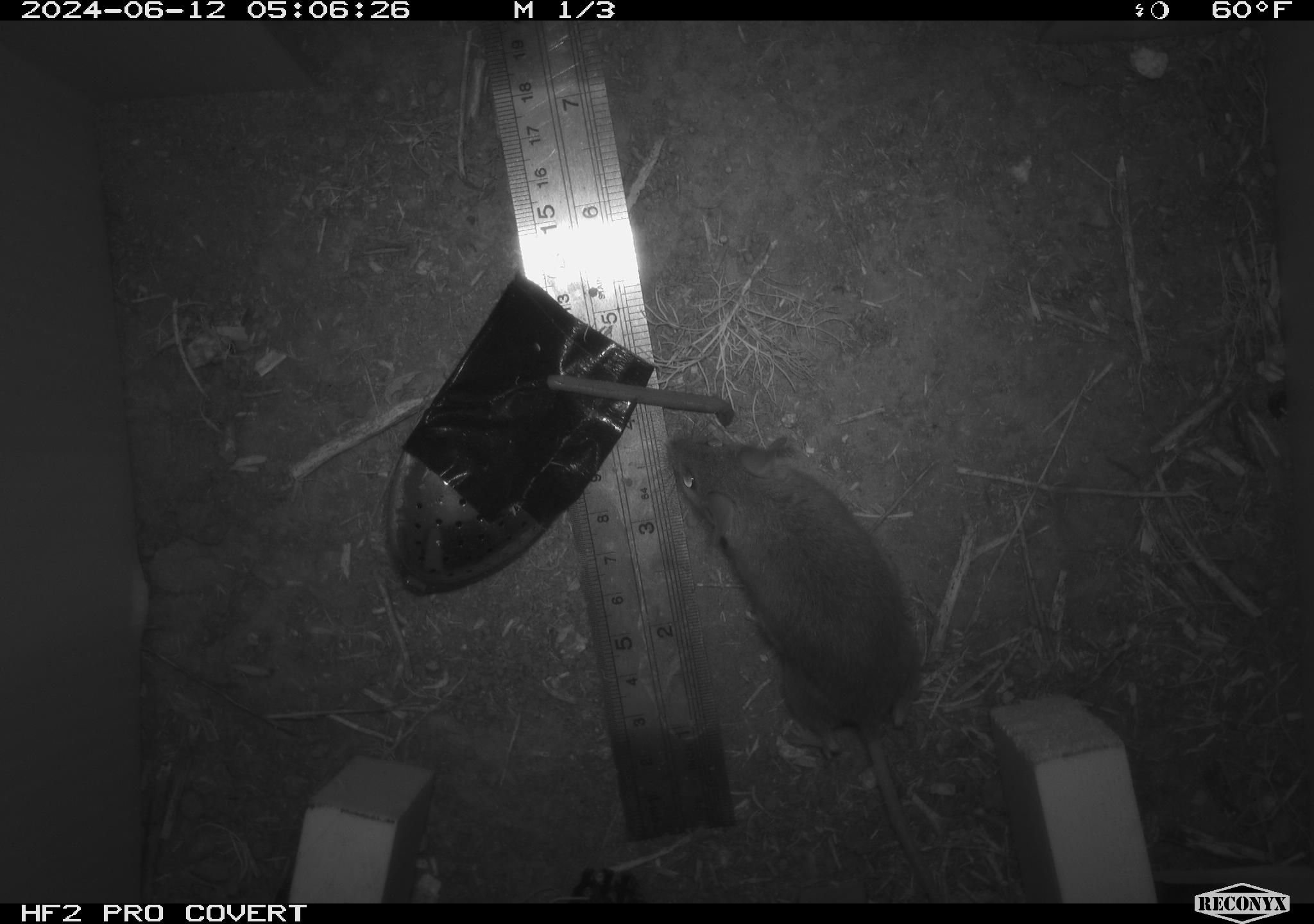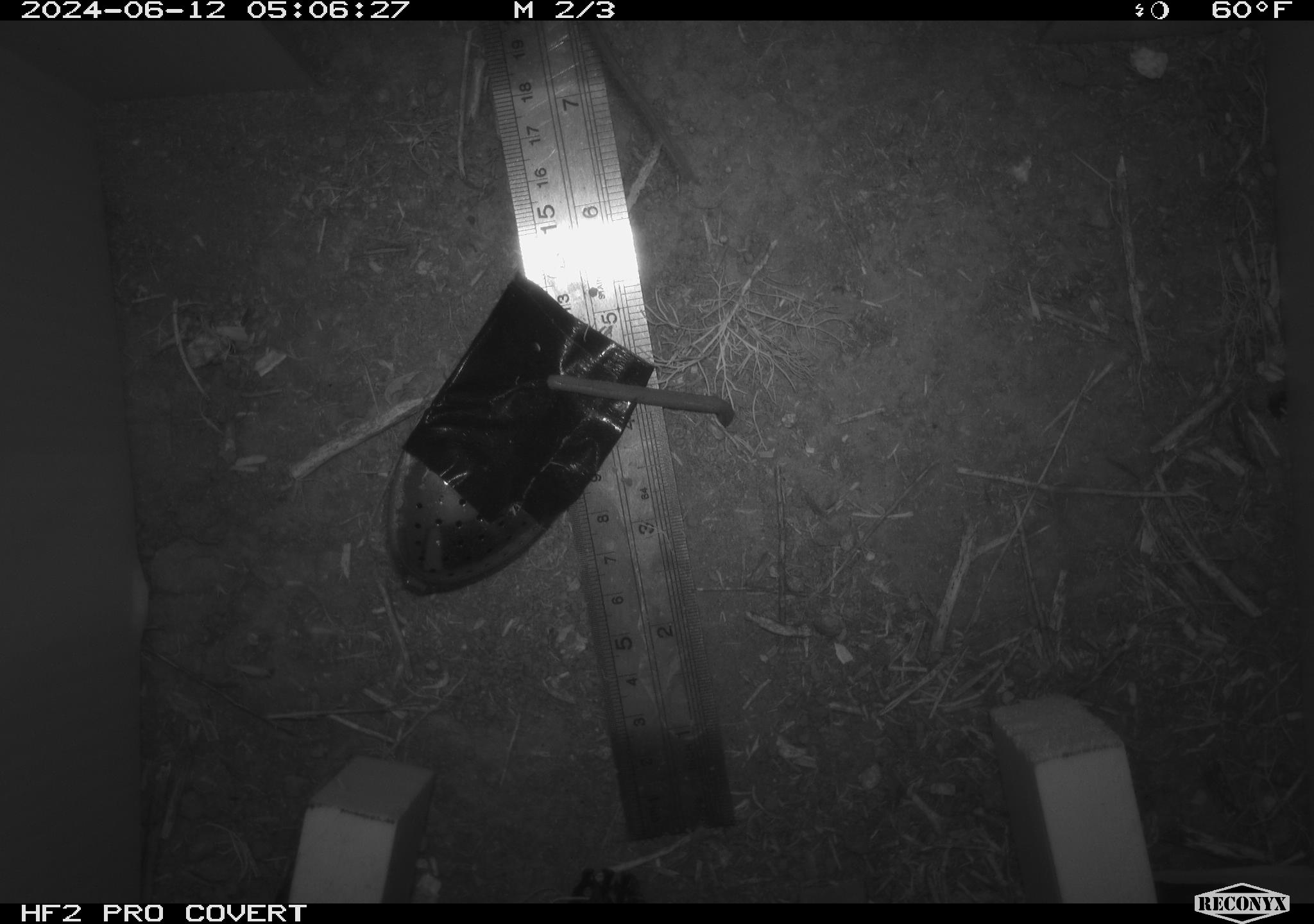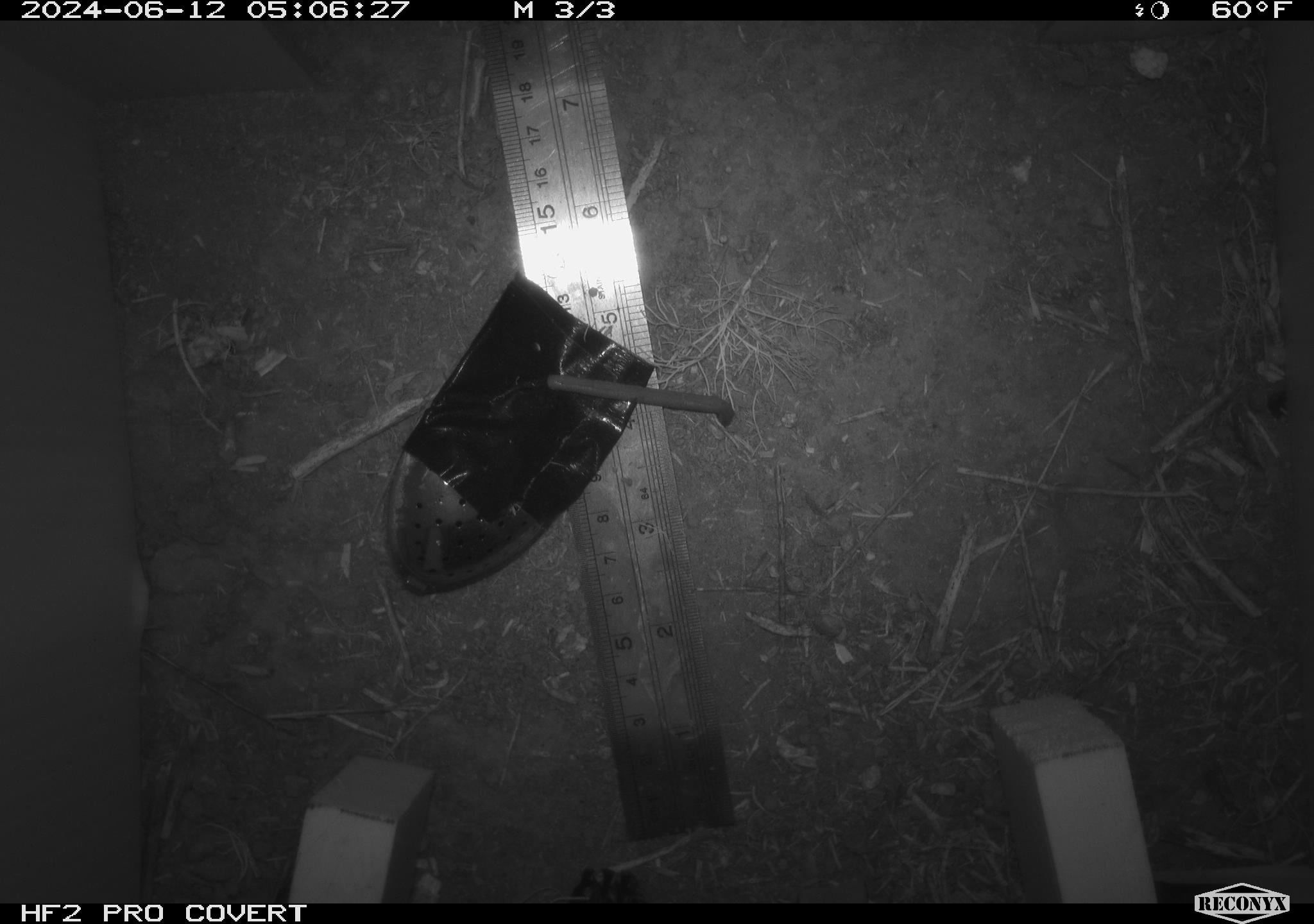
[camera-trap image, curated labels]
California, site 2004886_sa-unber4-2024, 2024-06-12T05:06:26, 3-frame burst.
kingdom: Animalia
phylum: Chordata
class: Mammalia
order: Rodentia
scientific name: Rodentia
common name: mouse species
Mouse species (Rodentia).